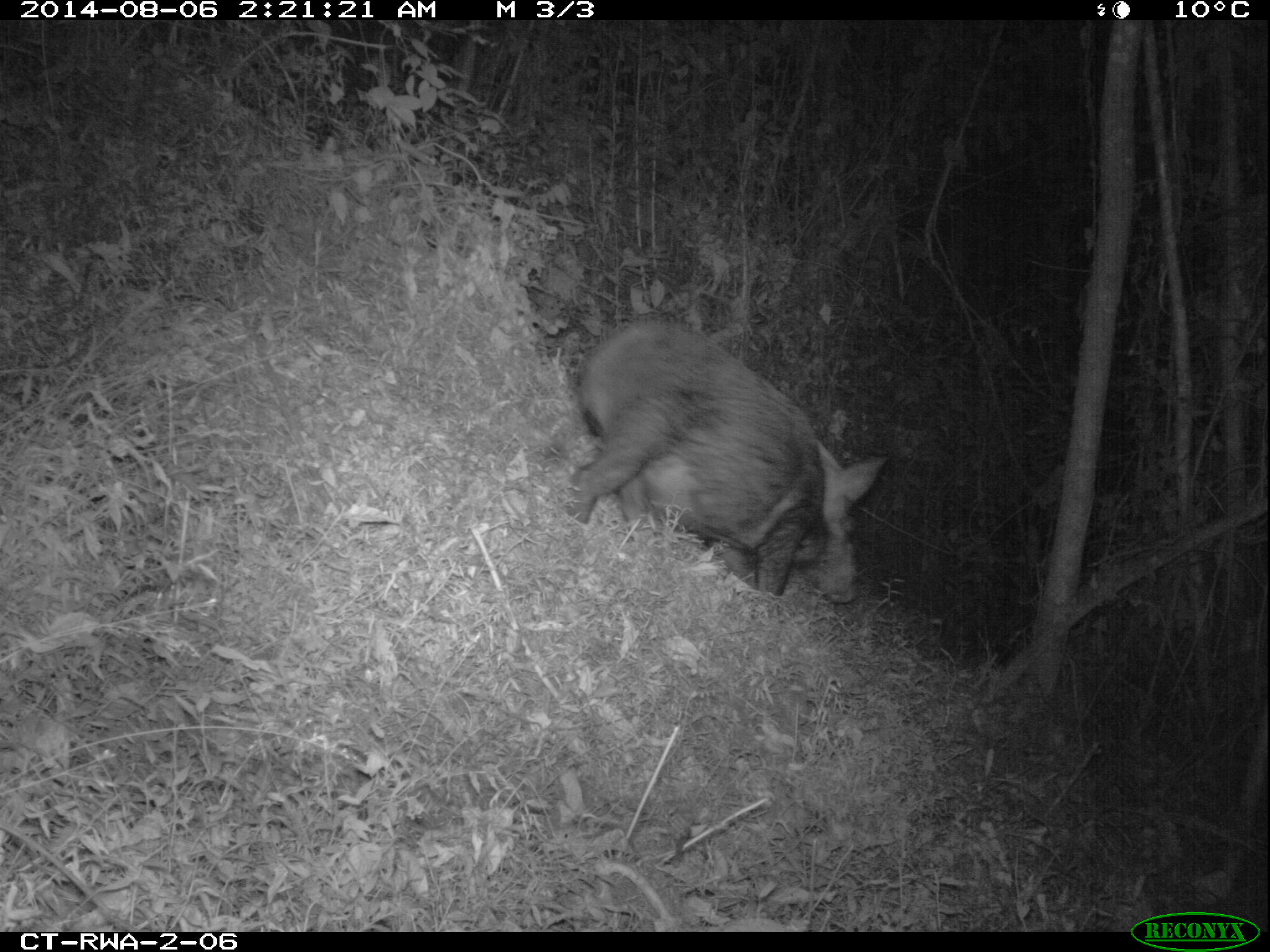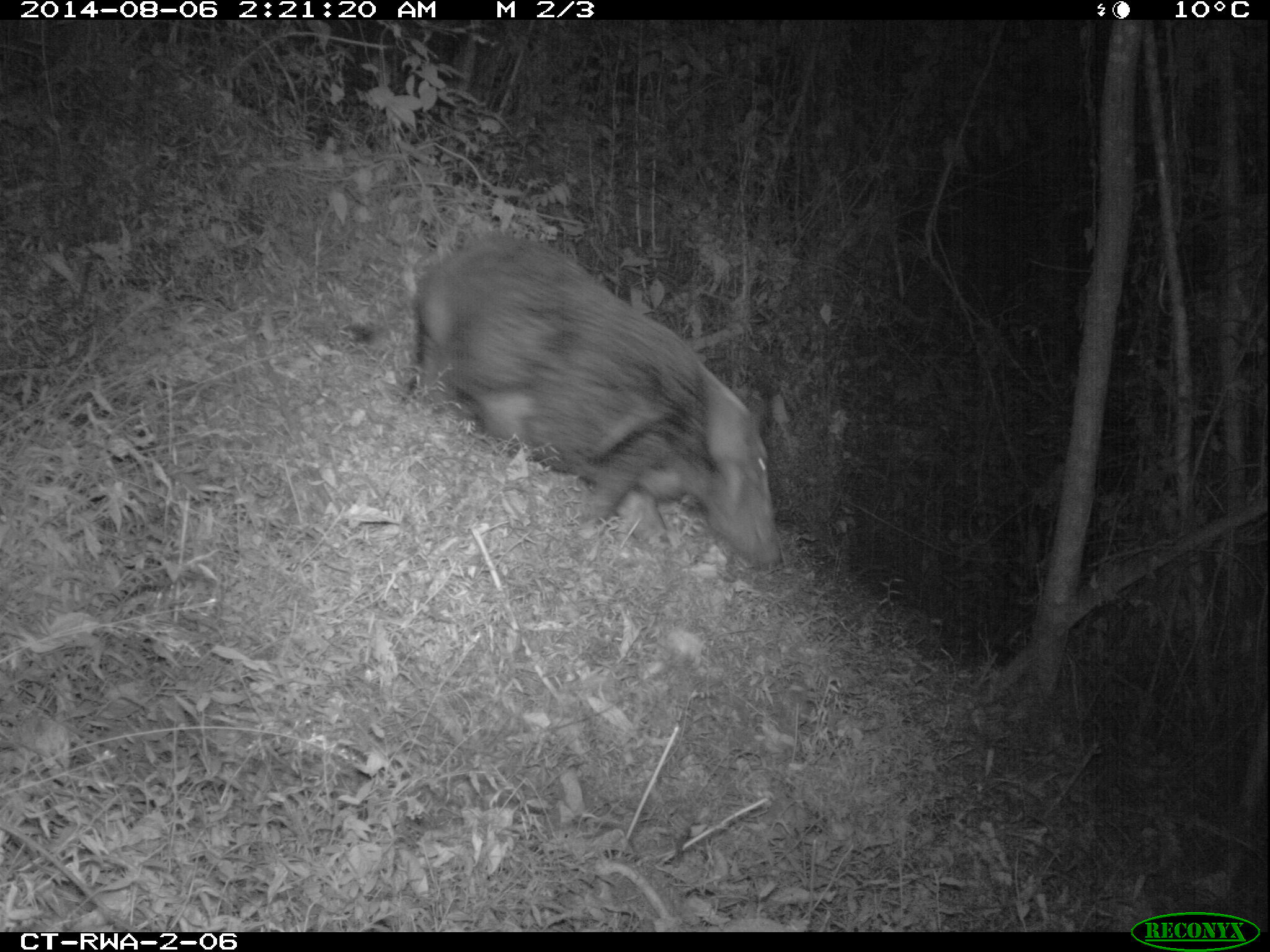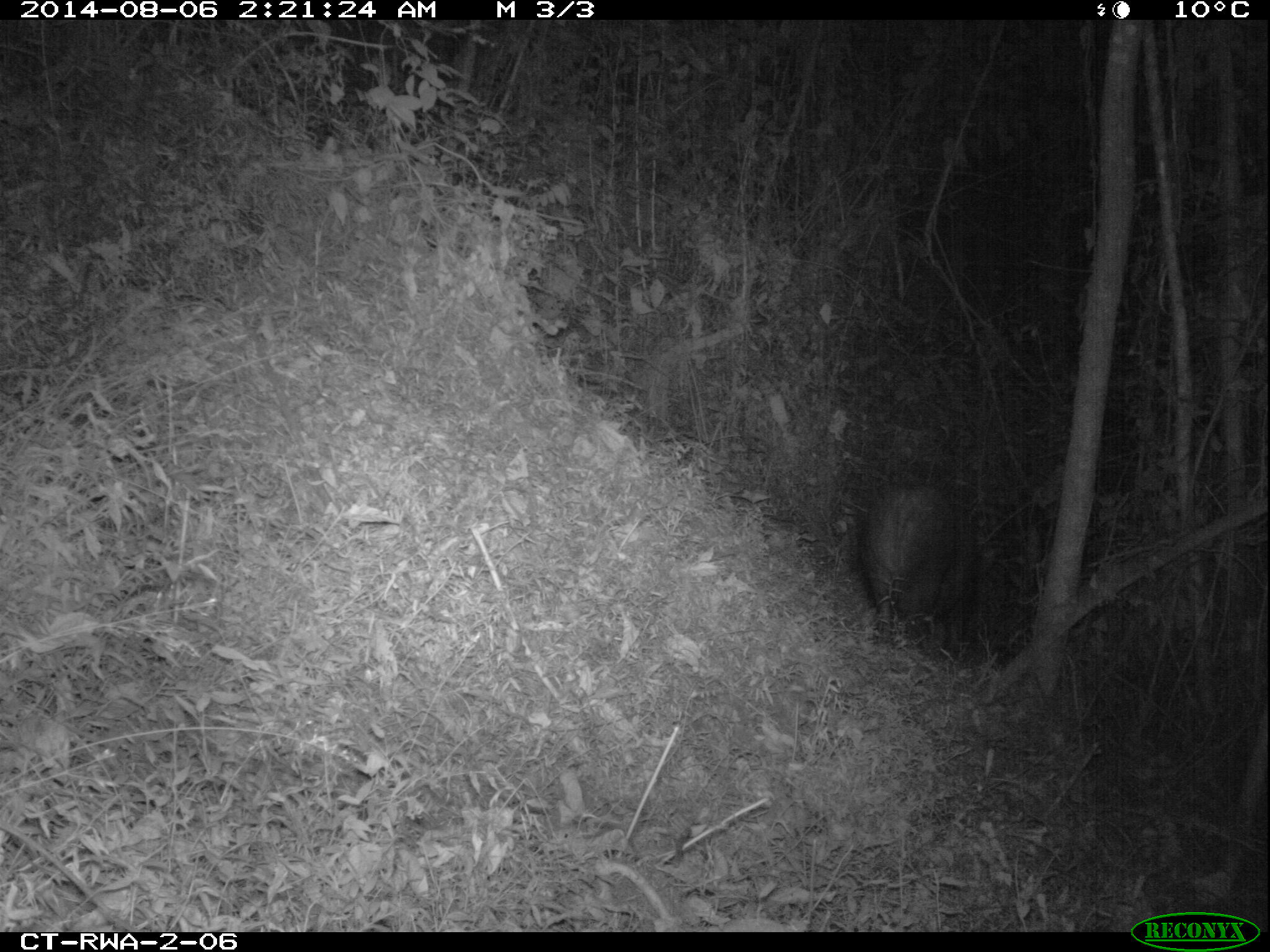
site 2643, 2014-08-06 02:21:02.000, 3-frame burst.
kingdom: Animalia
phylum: Chordata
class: Mammalia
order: Artiodactyla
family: Suidae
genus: Potamochoerus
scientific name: Potamochoerus larvatus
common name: bushpig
Potamochoerus larvatus (bushpig), count 1.